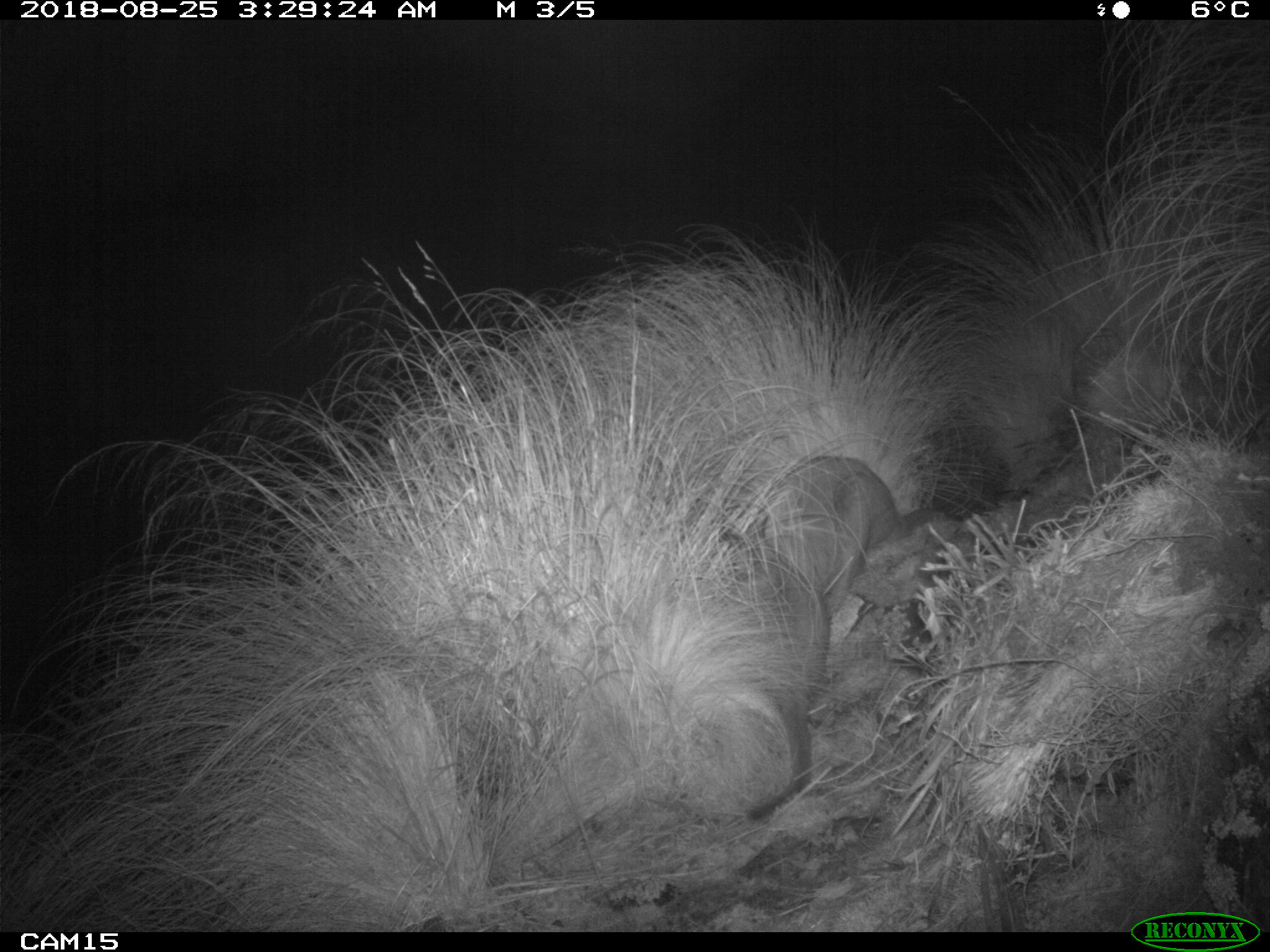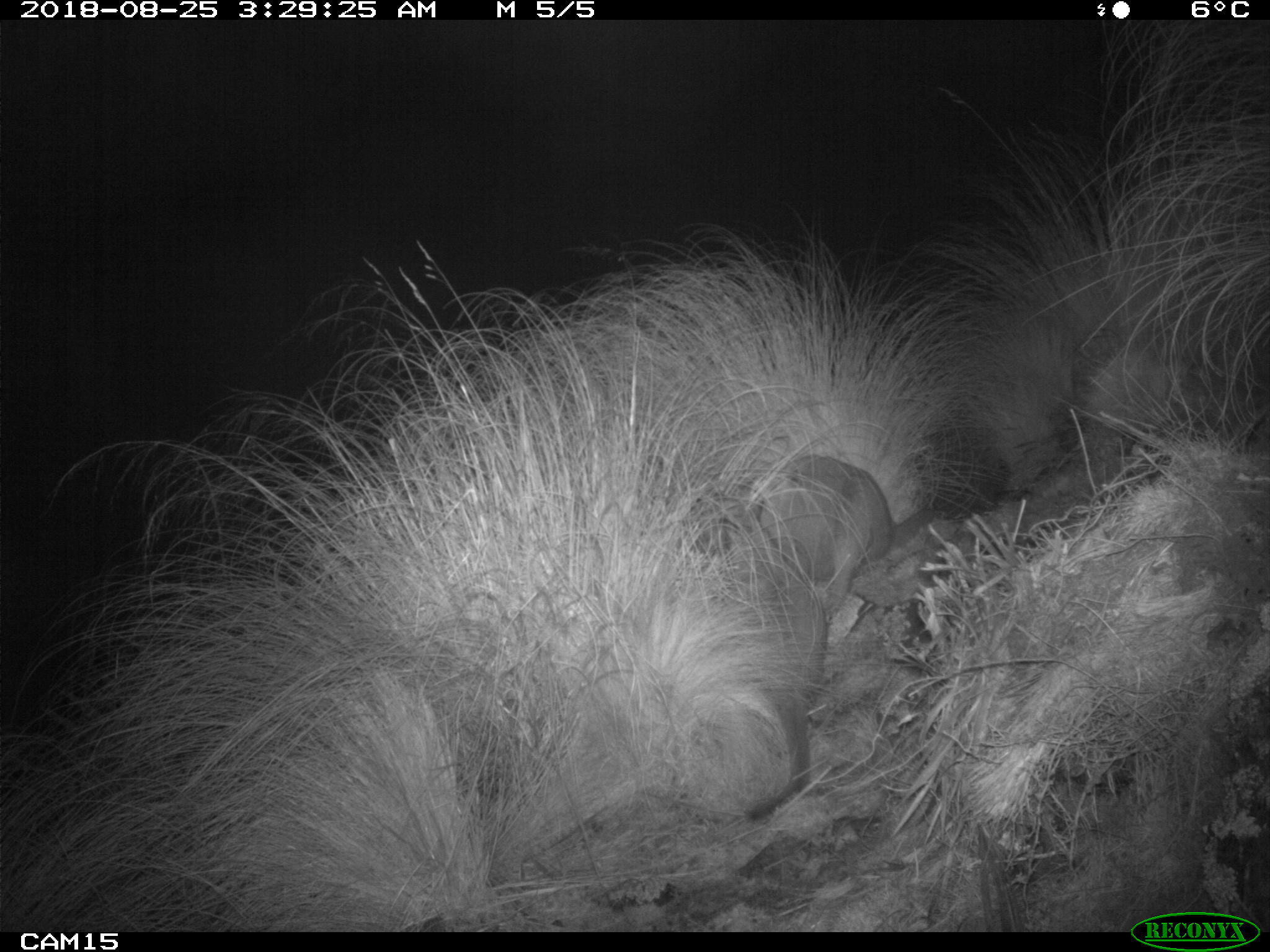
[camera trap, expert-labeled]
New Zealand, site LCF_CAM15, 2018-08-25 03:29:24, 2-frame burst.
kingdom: Animalia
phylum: Chordata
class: Mammalia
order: Diprotodontia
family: Macropodidae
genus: Notamacropus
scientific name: Notamacropus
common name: wallaby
Wallaby (Notamacropus).